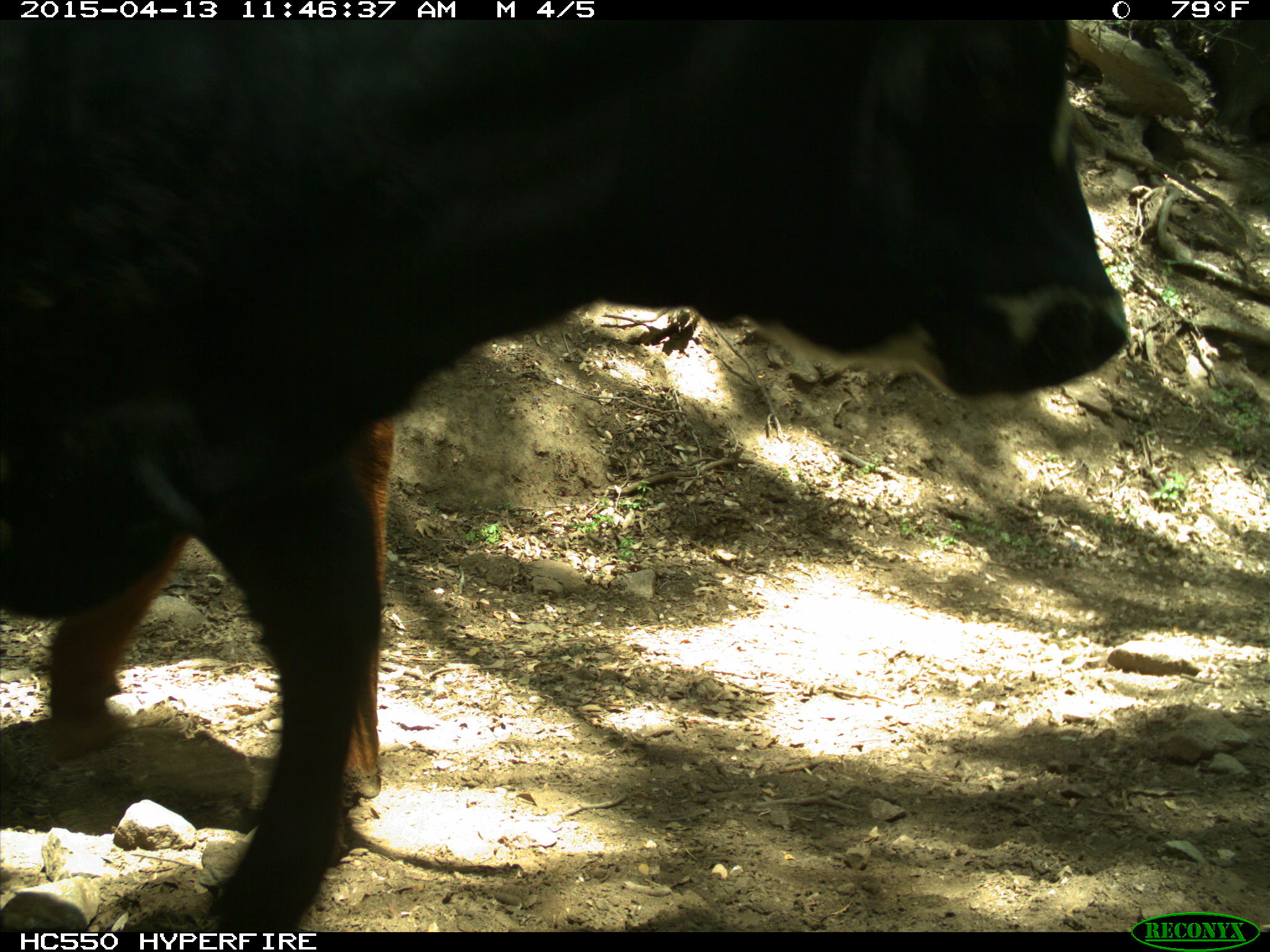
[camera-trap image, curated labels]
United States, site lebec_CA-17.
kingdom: Animalia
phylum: Chordata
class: Mammalia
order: Artiodactyla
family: Bovidae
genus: Bos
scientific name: Bos taurus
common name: domestic cow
Bos taurus (domestic cow).